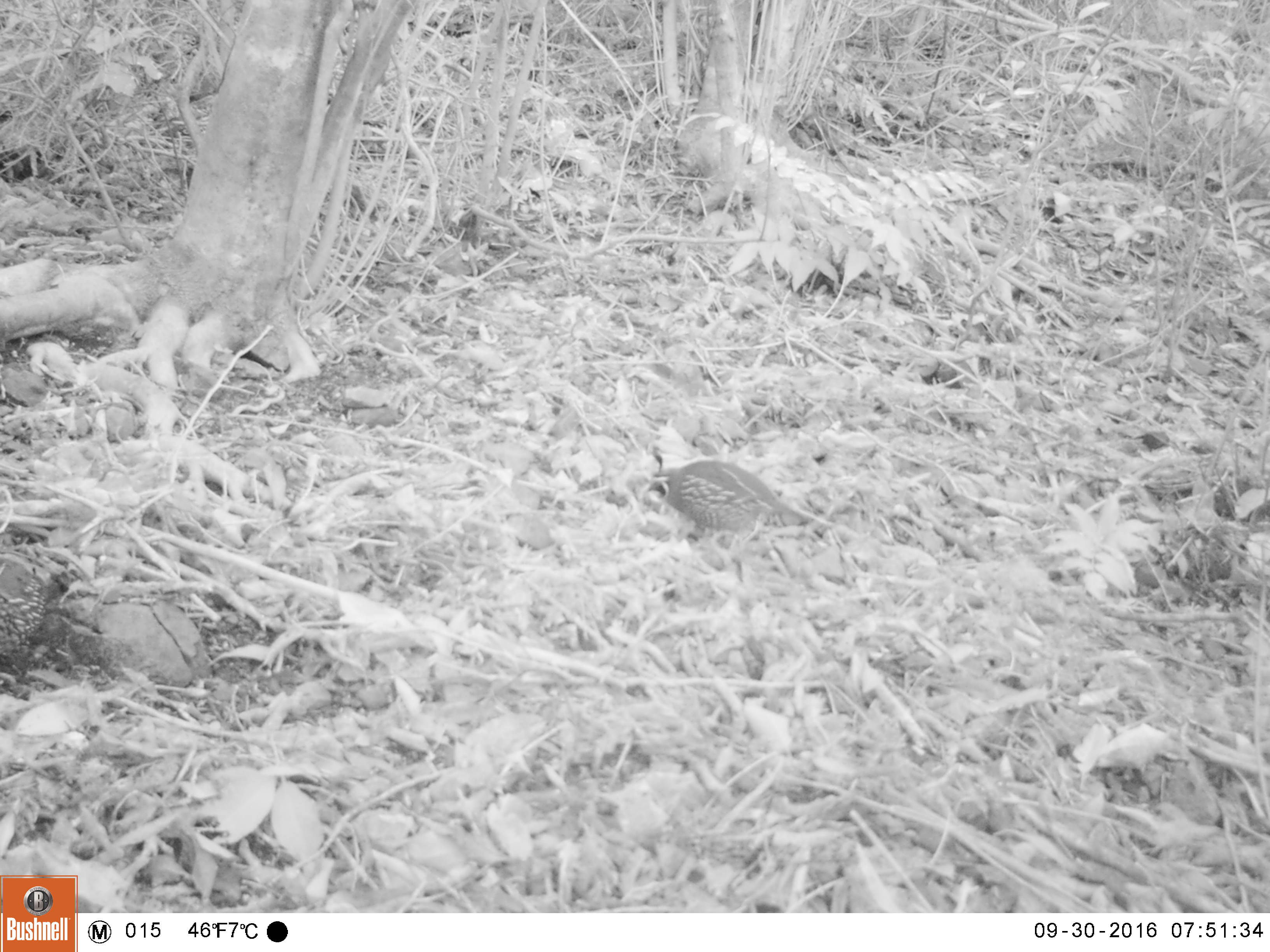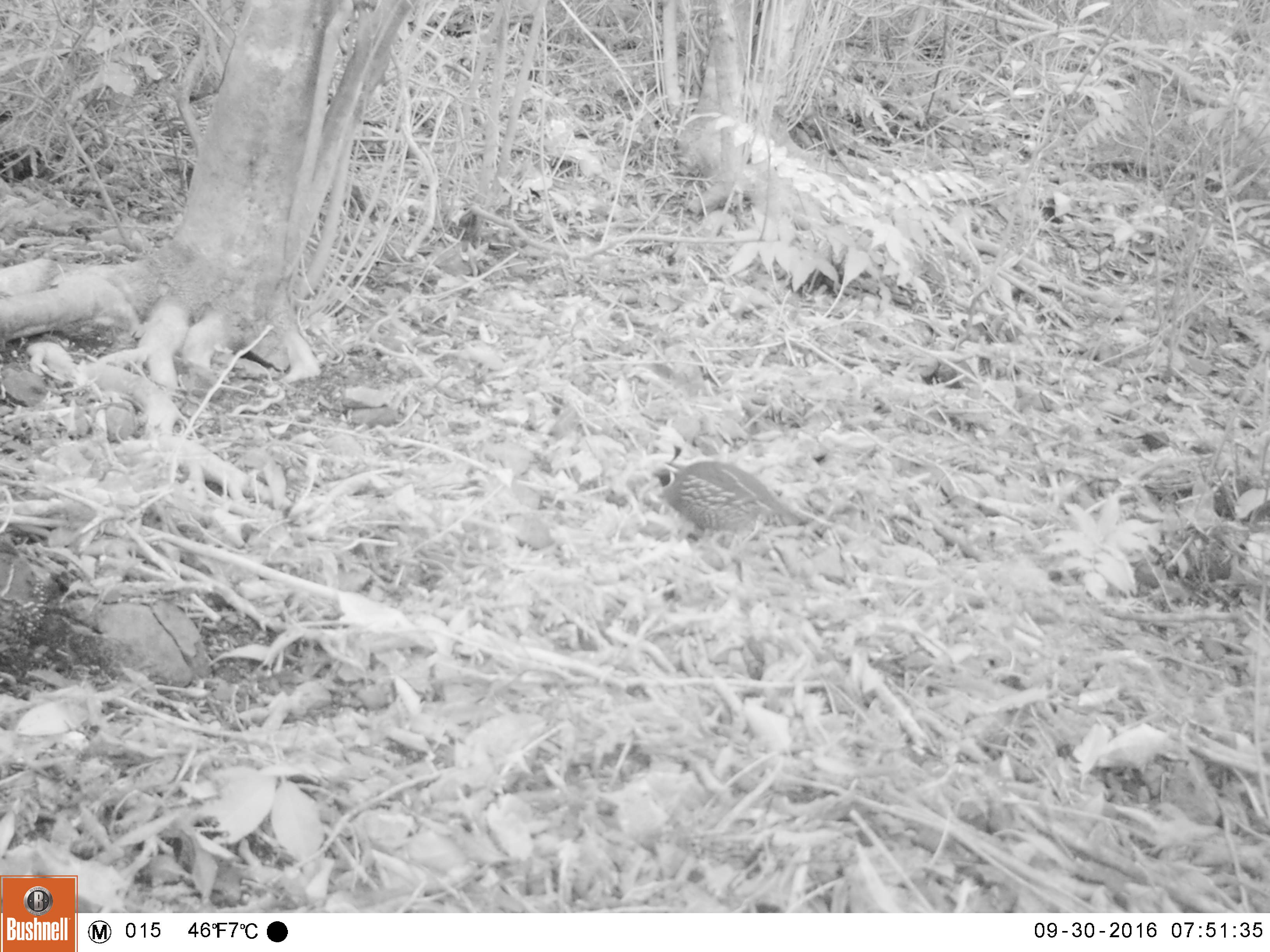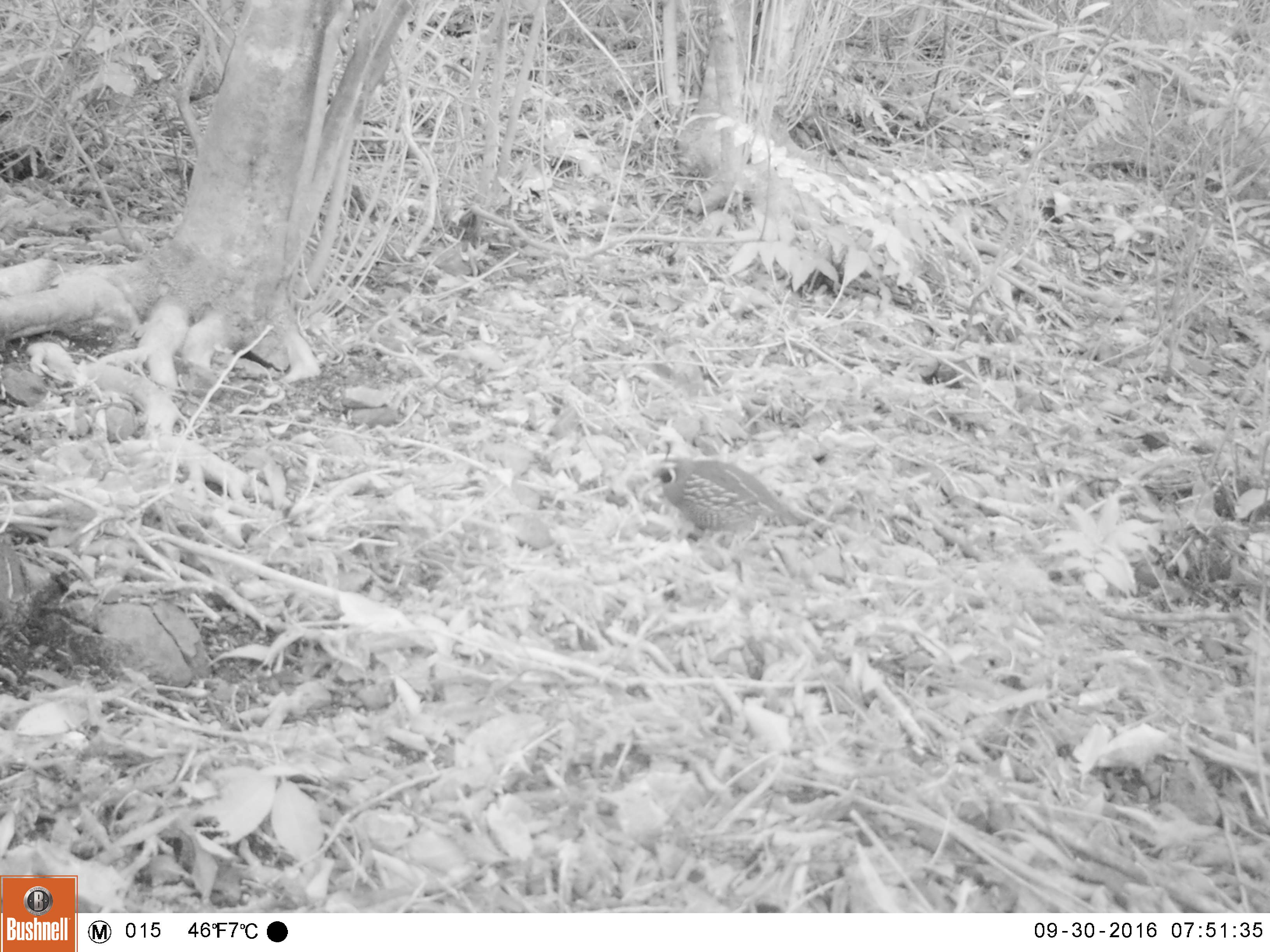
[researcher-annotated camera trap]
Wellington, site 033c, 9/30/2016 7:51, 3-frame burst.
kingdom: Animalia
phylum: Chordata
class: Aves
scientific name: Aves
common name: bird